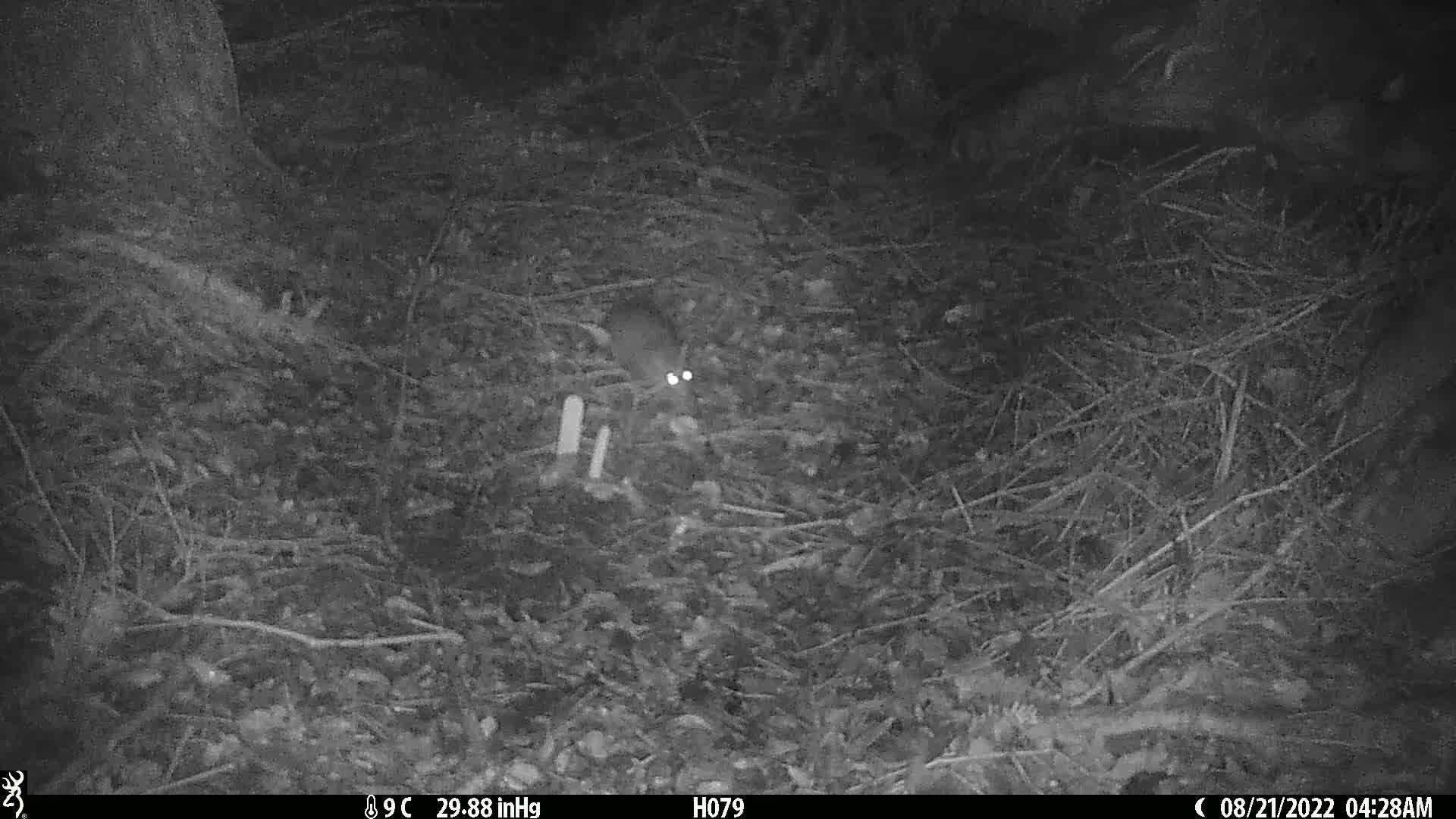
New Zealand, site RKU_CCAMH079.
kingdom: Animalia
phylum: Chordata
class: Mammalia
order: Rodentia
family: Muridae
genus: Rattus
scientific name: Rattus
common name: rat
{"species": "rat (Rattus)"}